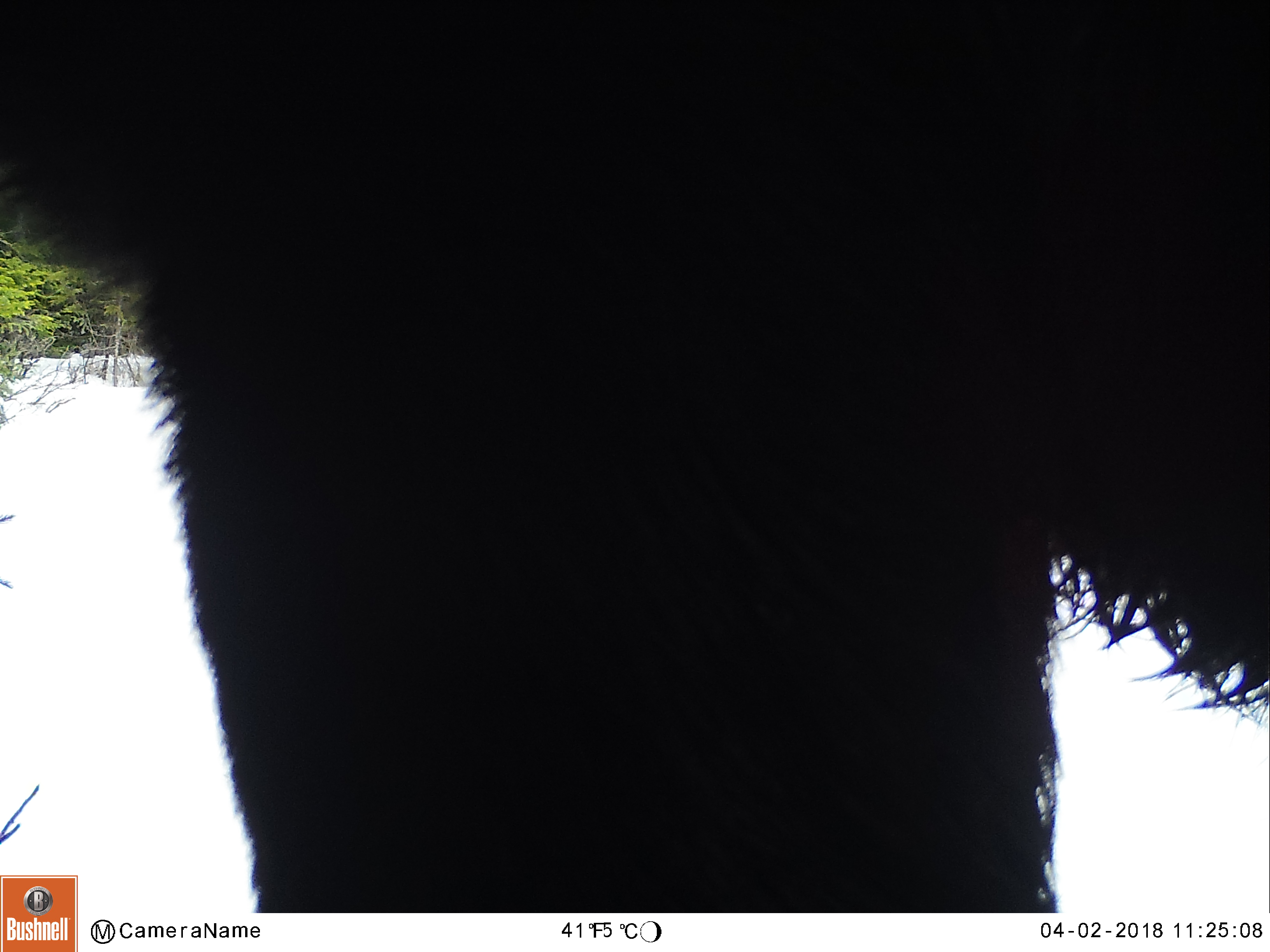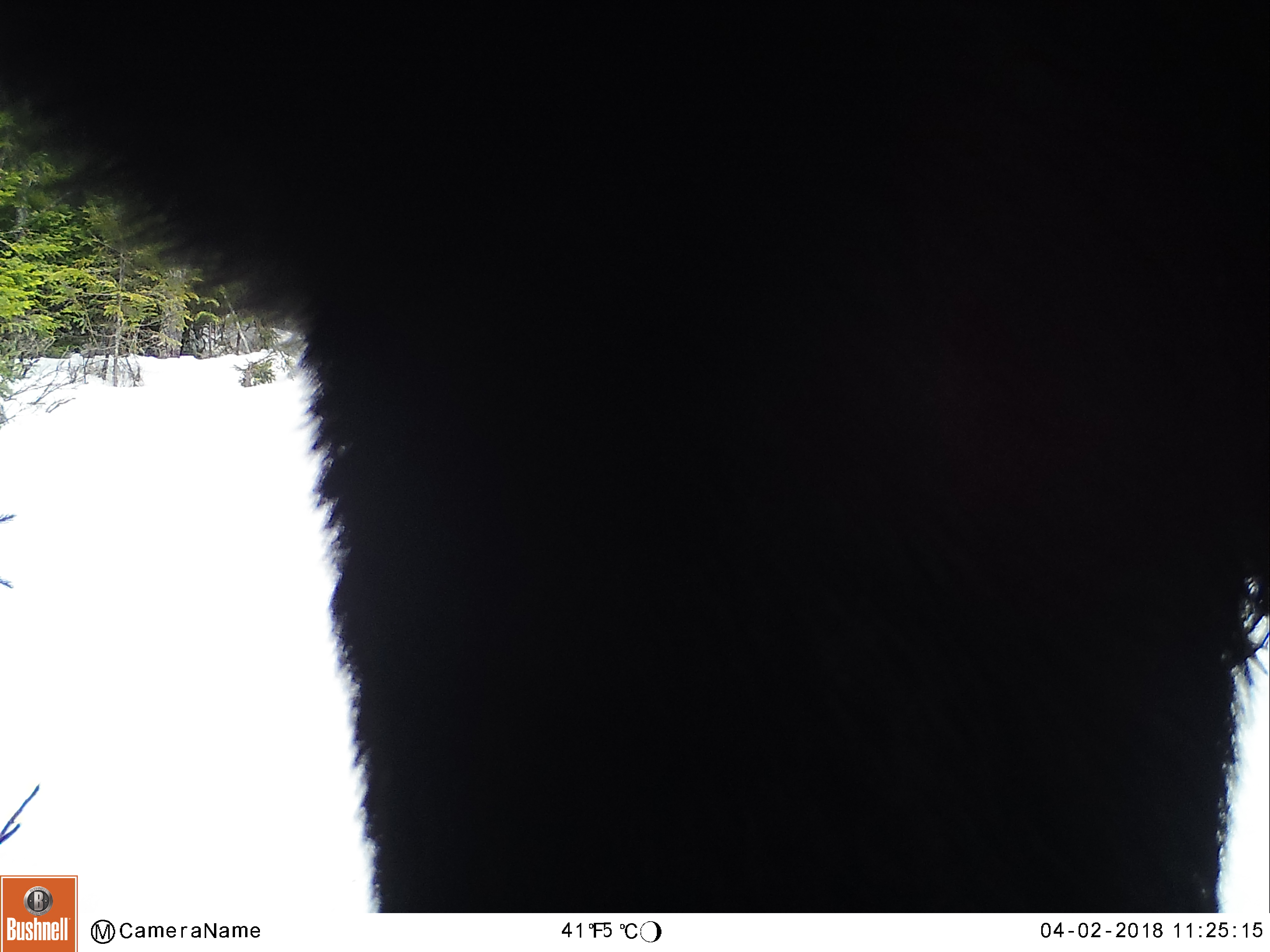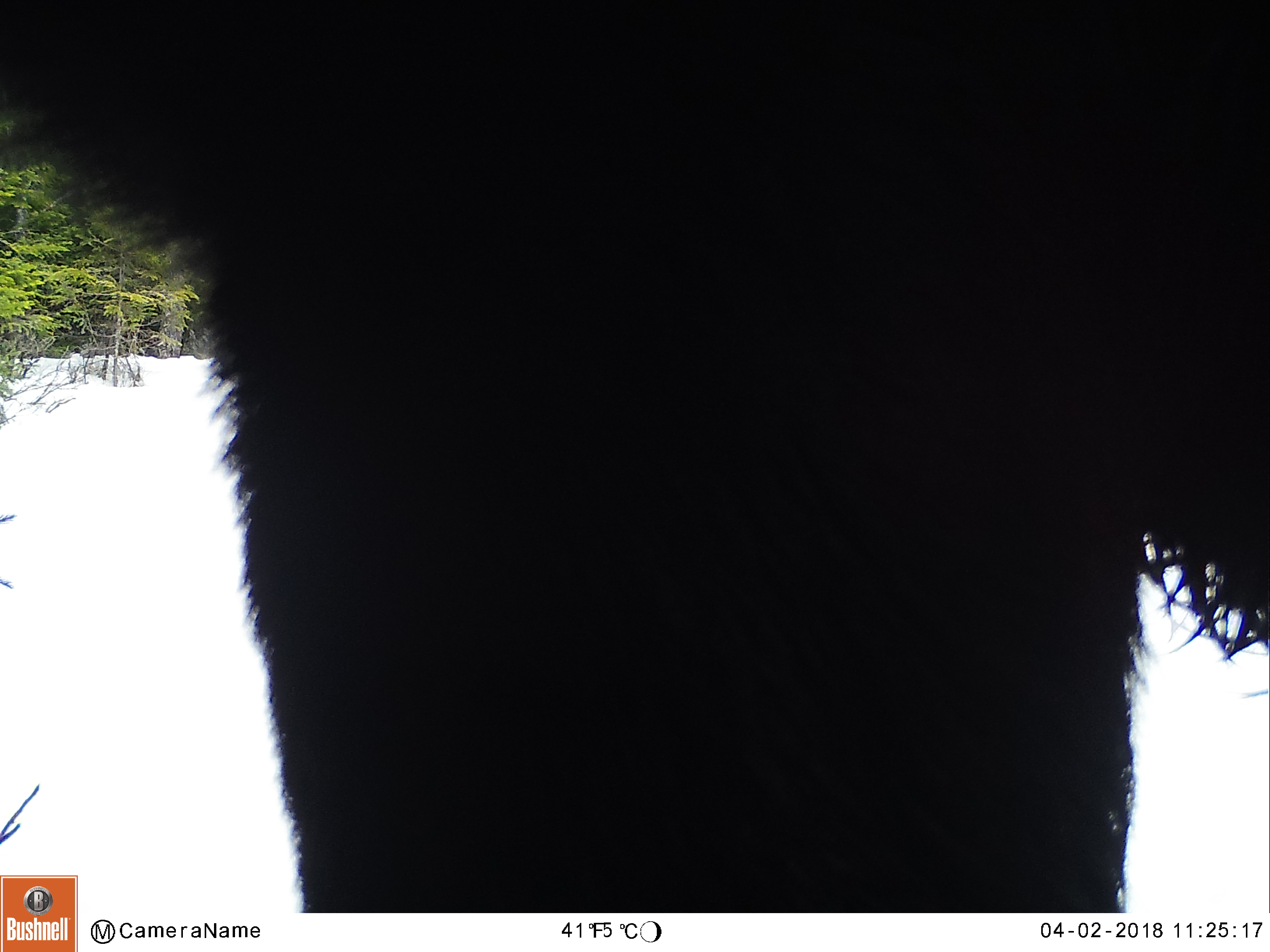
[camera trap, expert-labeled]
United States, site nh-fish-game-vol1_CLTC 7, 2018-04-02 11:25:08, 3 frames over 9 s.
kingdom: Animalia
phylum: Chordata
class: Mammalia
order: Artiodactyla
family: Cervidae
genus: Alces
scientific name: Alces alces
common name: moose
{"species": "moose (Alces alces)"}